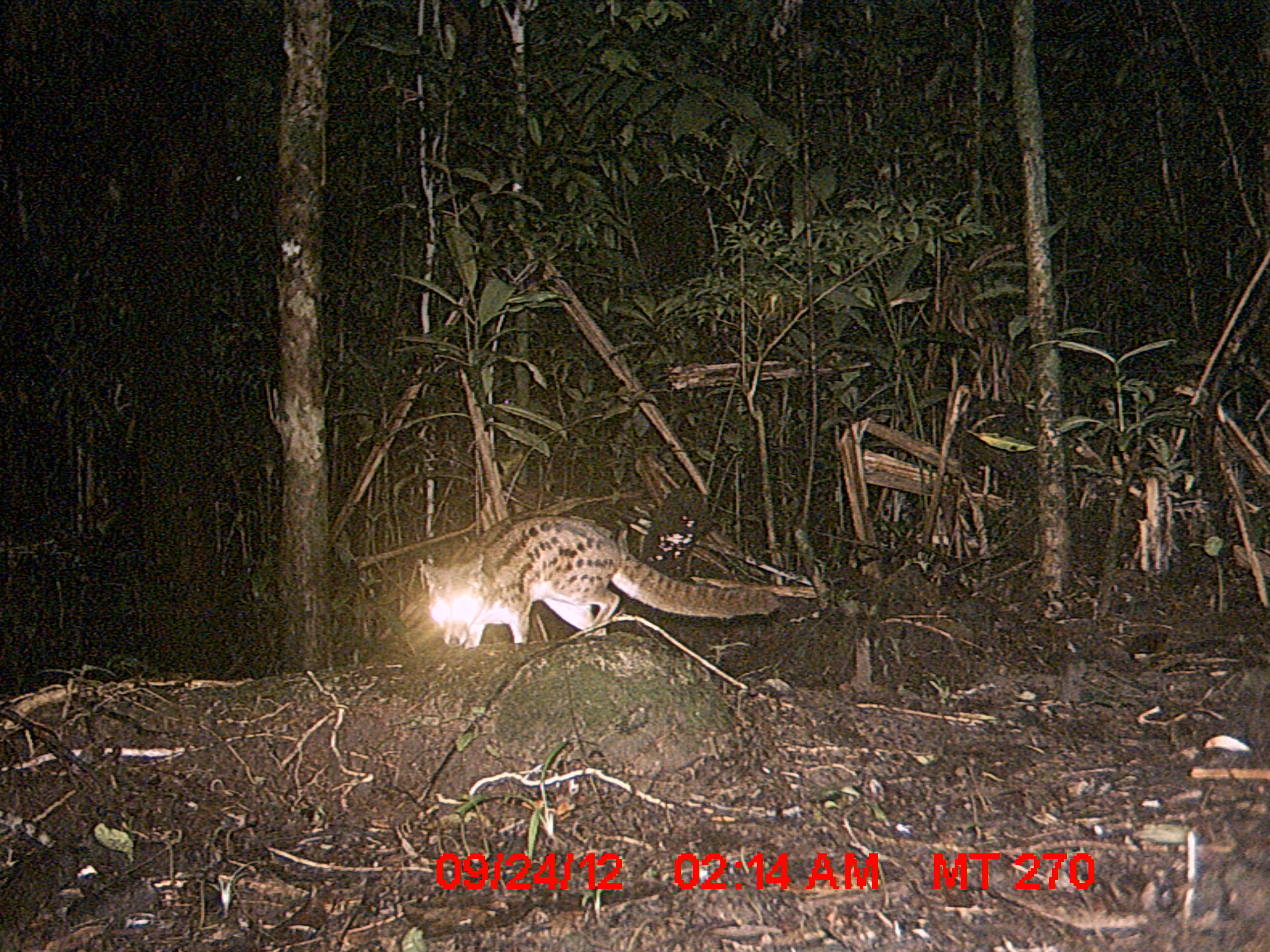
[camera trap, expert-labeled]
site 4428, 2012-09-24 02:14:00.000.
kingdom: Animalia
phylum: Chordata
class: Mammalia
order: Carnivora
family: Eupleridae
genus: Fossa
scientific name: Fossa fossana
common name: fanaloka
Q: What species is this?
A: Fossa fossana (fanaloka).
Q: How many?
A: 1.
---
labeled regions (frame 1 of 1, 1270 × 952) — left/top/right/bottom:
fossa fossana: 420/512/779/648